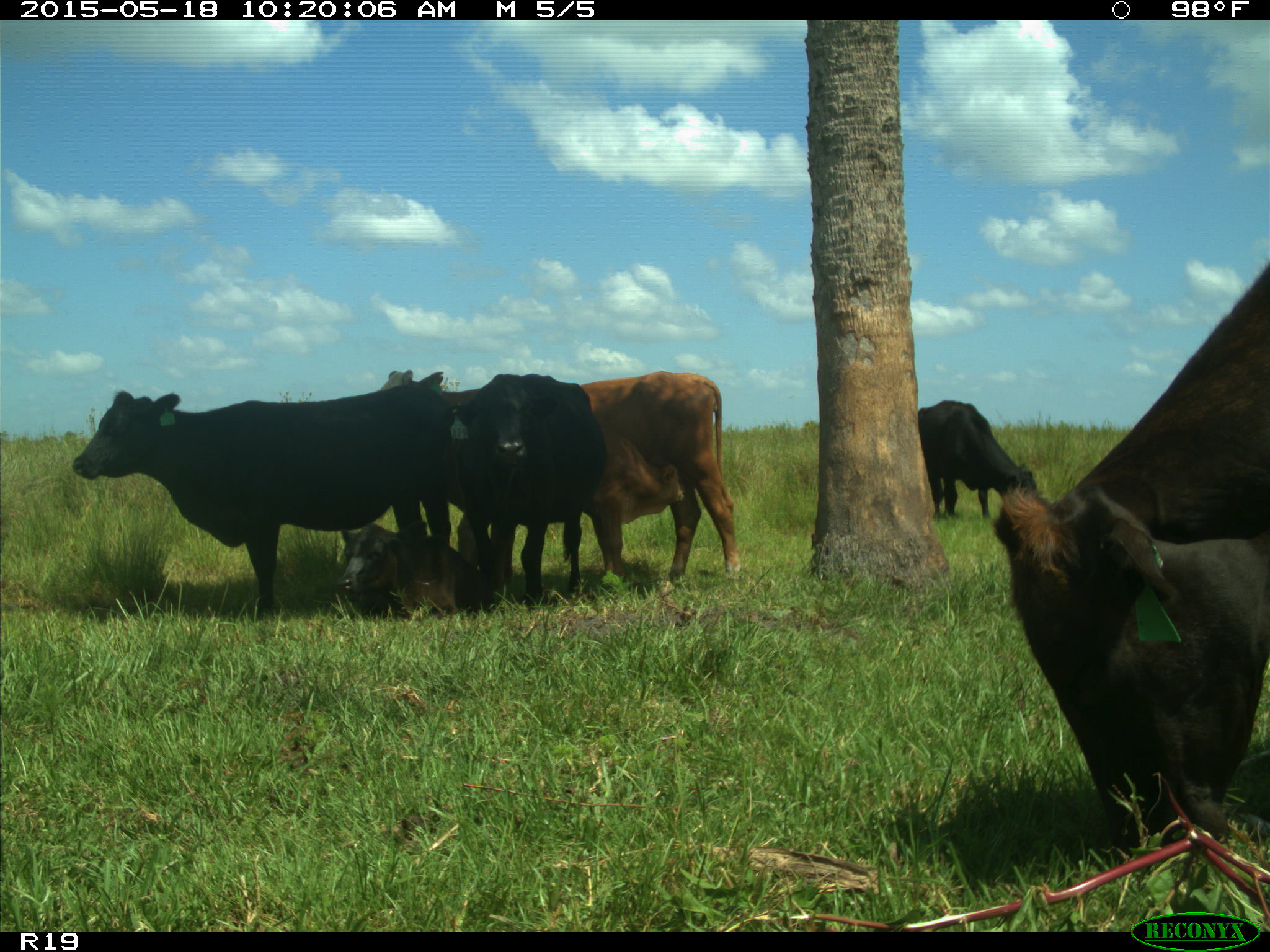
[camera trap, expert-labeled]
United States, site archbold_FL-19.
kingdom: Animalia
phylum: Chordata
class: Mammalia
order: Artiodactyla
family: Bovidae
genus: Bos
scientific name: Bos taurus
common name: domestic cow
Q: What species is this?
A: Bos taurus (domestic cow).